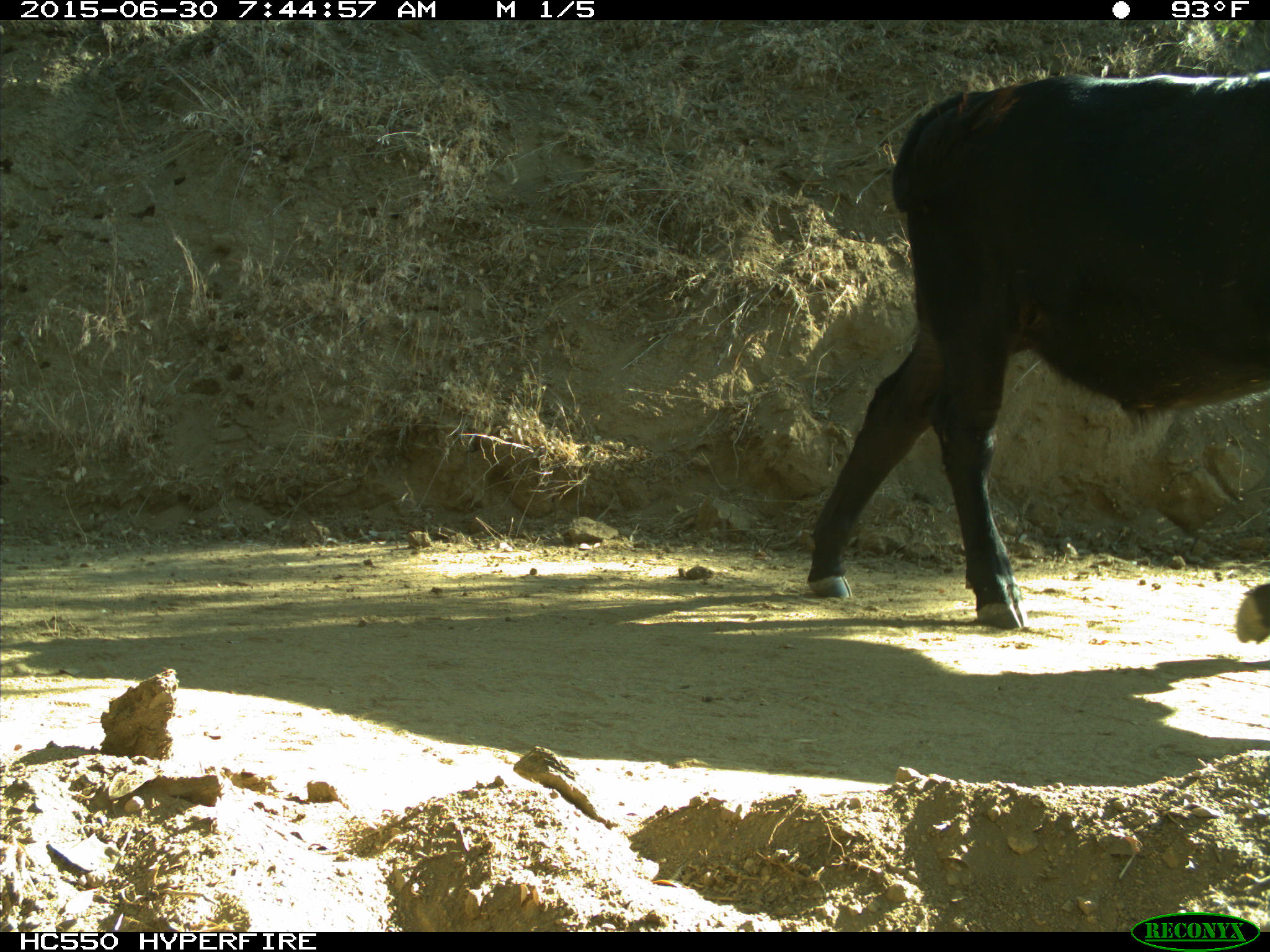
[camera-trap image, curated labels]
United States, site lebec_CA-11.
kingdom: Animalia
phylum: Chordata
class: Mammalia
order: Artiodactyla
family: Bovidae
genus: Bos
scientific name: Bos taurus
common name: domestic cow